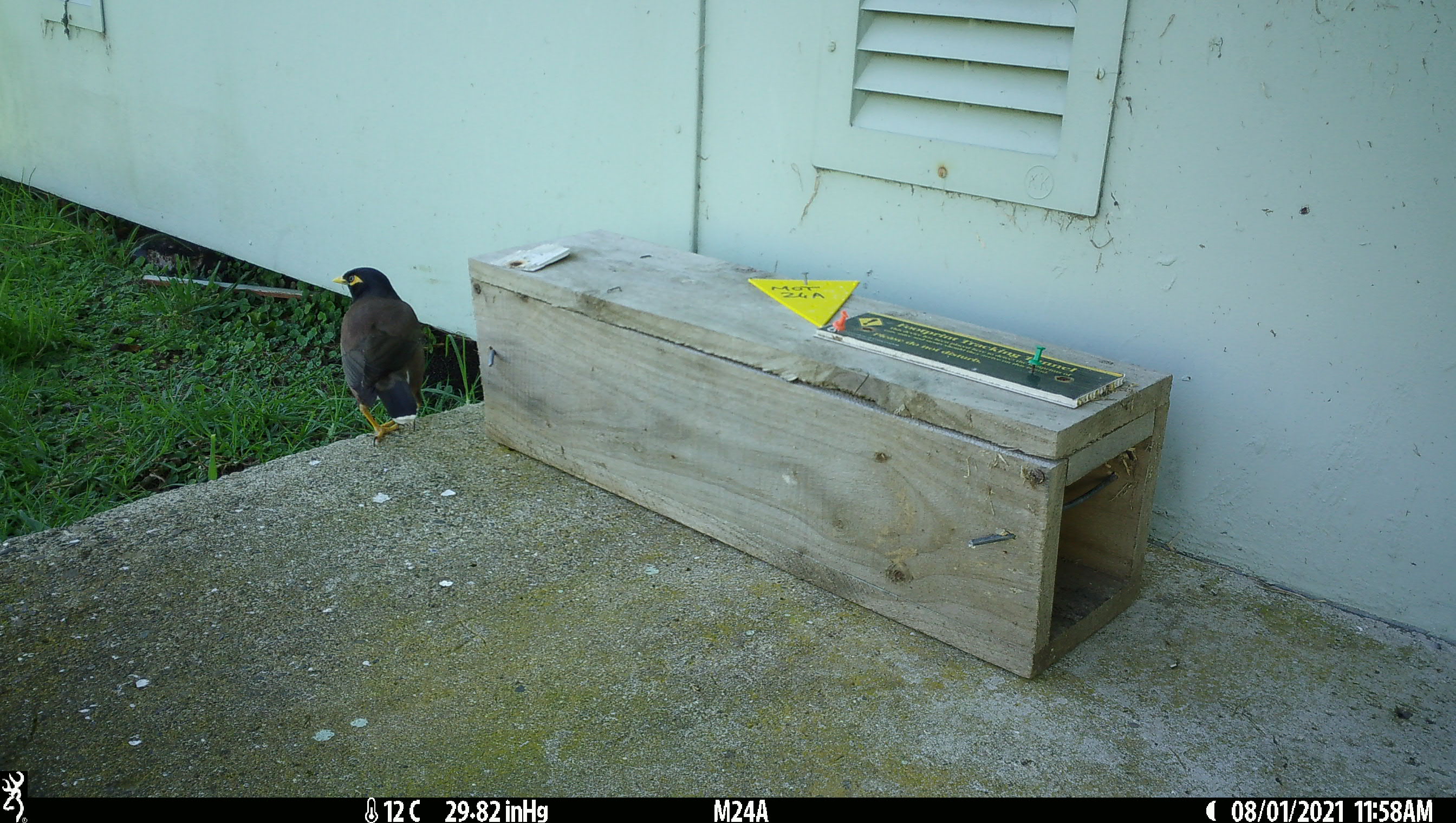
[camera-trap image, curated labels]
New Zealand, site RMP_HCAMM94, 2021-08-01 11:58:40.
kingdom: Animalia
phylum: Chordata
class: Aves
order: Passeriformes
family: Sturnidae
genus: Acridotheres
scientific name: Acridotheres tristis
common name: common myna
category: myna